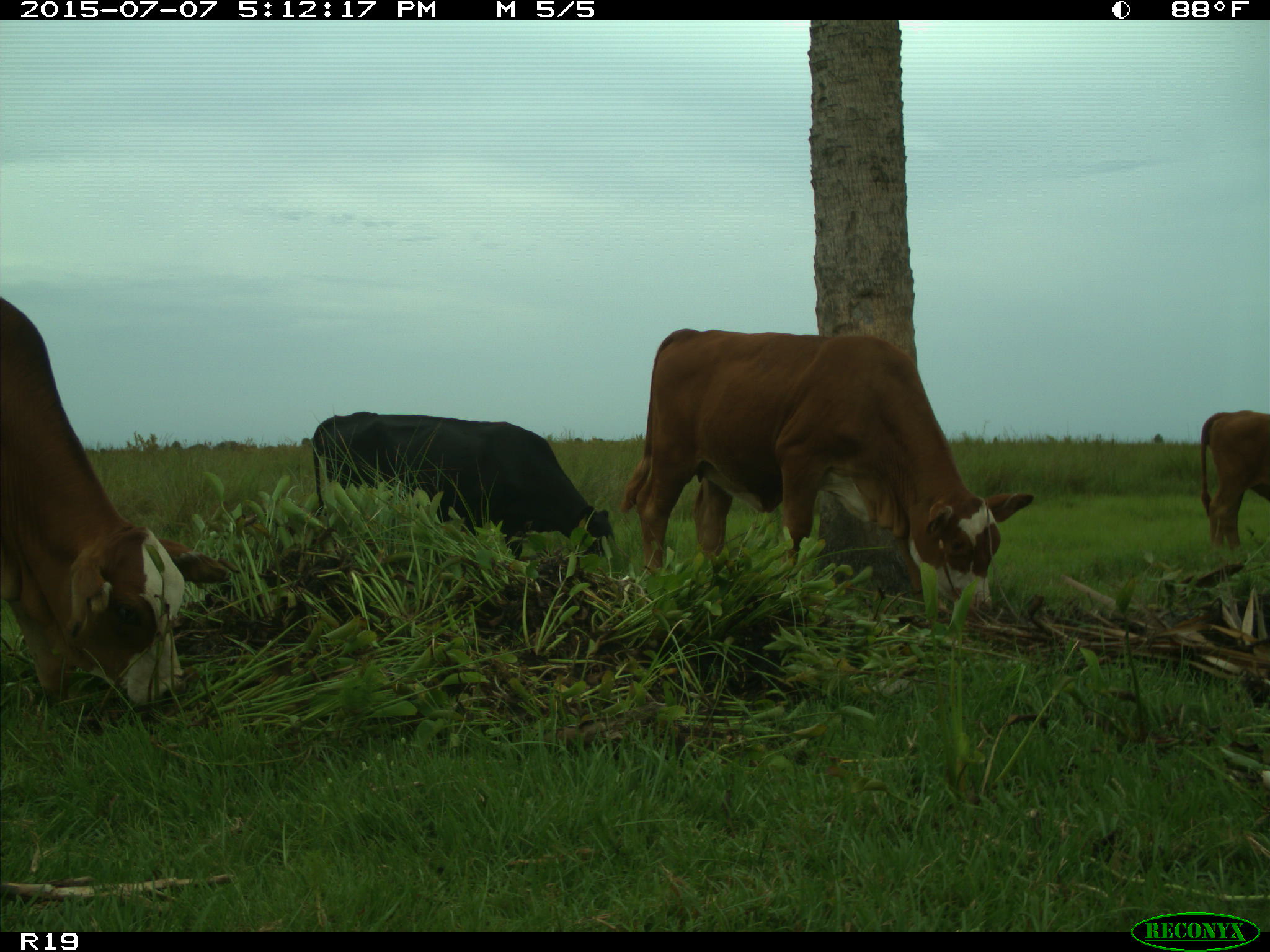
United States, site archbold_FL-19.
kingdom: Animalia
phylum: Chordata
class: Mammalia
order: Artiodactyla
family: Bovidae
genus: Bos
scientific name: Bos taurus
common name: domestic cow